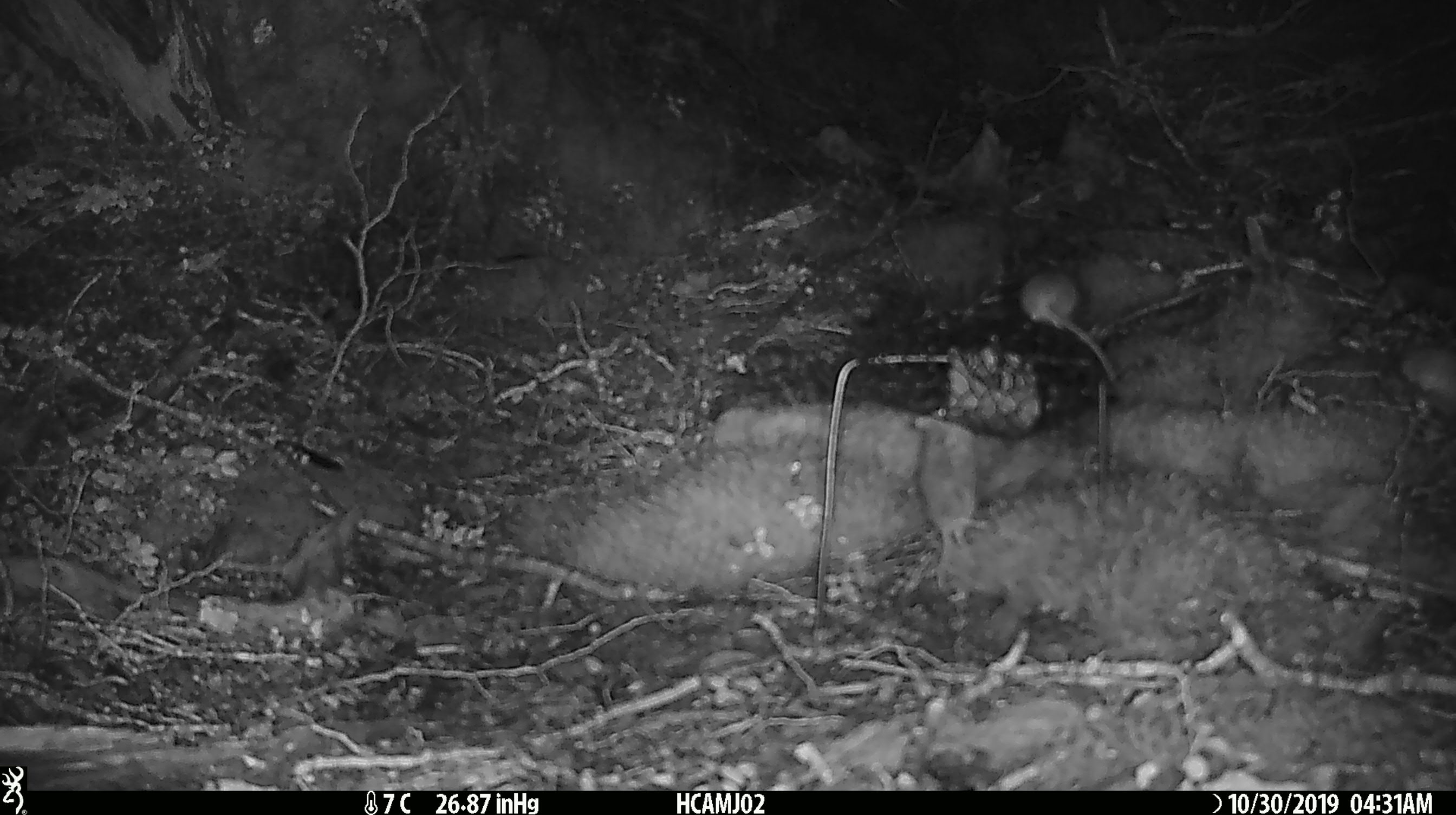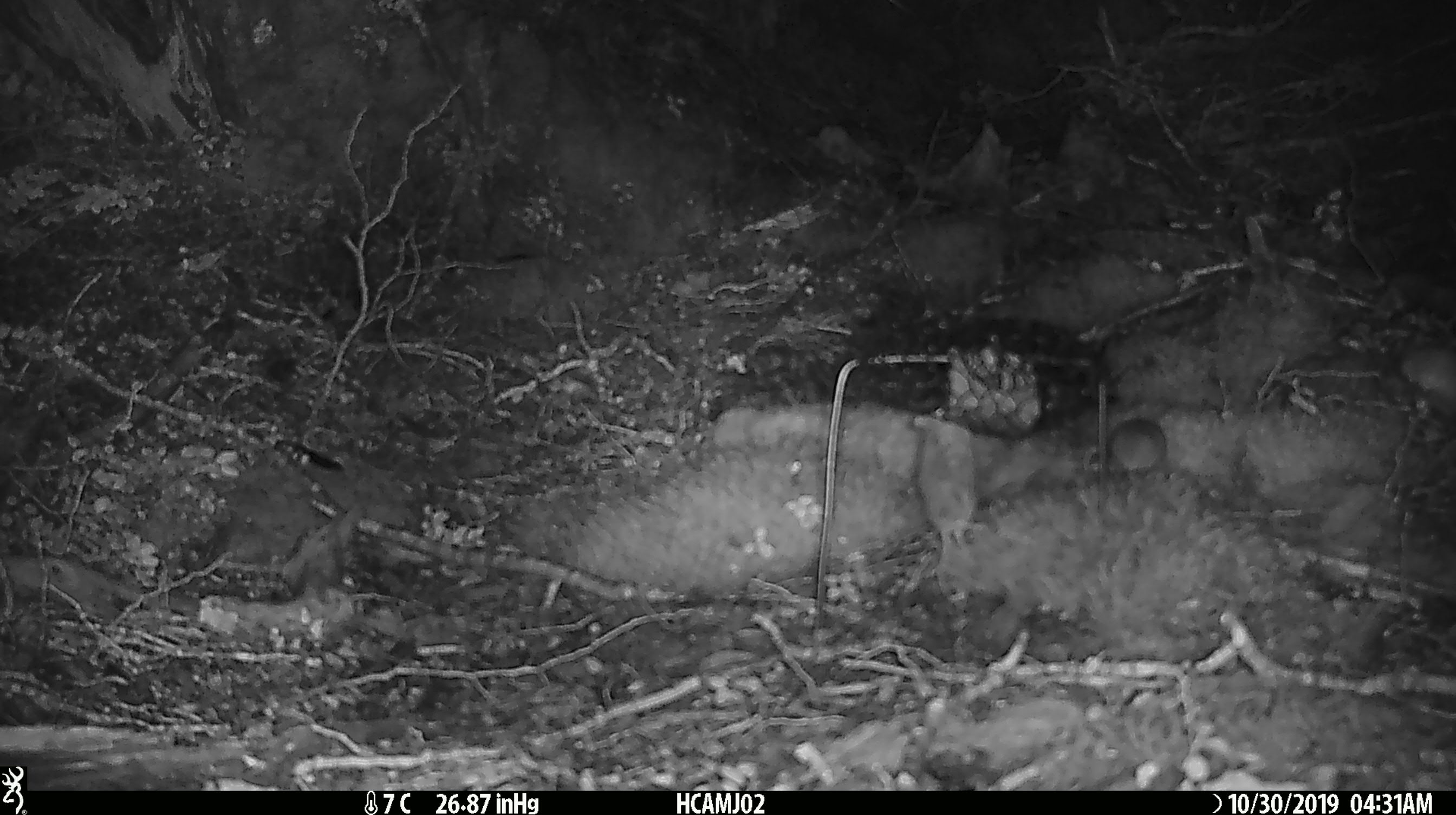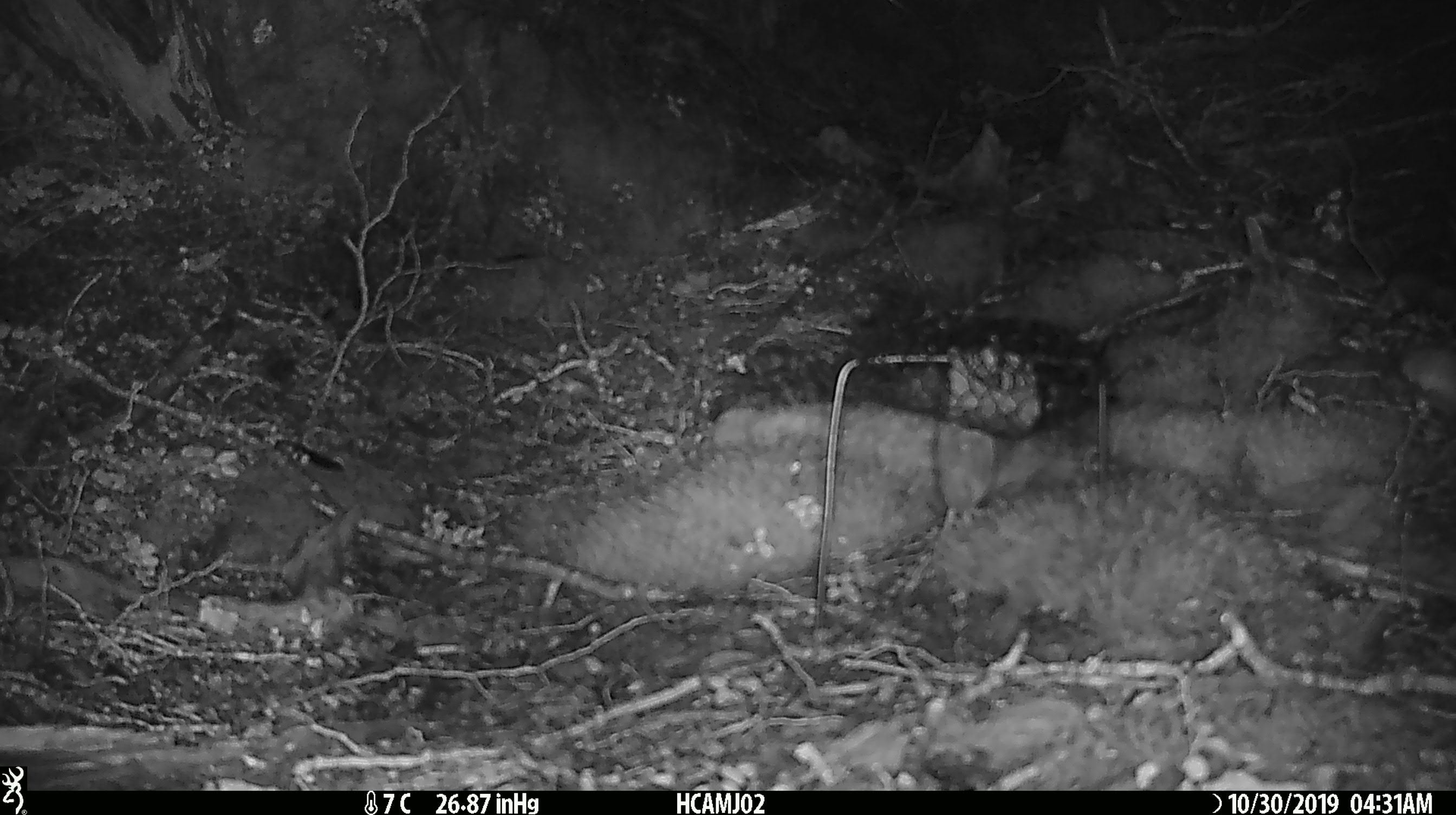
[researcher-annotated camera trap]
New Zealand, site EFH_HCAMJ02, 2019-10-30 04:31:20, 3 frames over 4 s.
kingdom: Animalia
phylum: Chordata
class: Mammalia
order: Rodentia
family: Muridae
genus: Mus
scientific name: Mus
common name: mouse